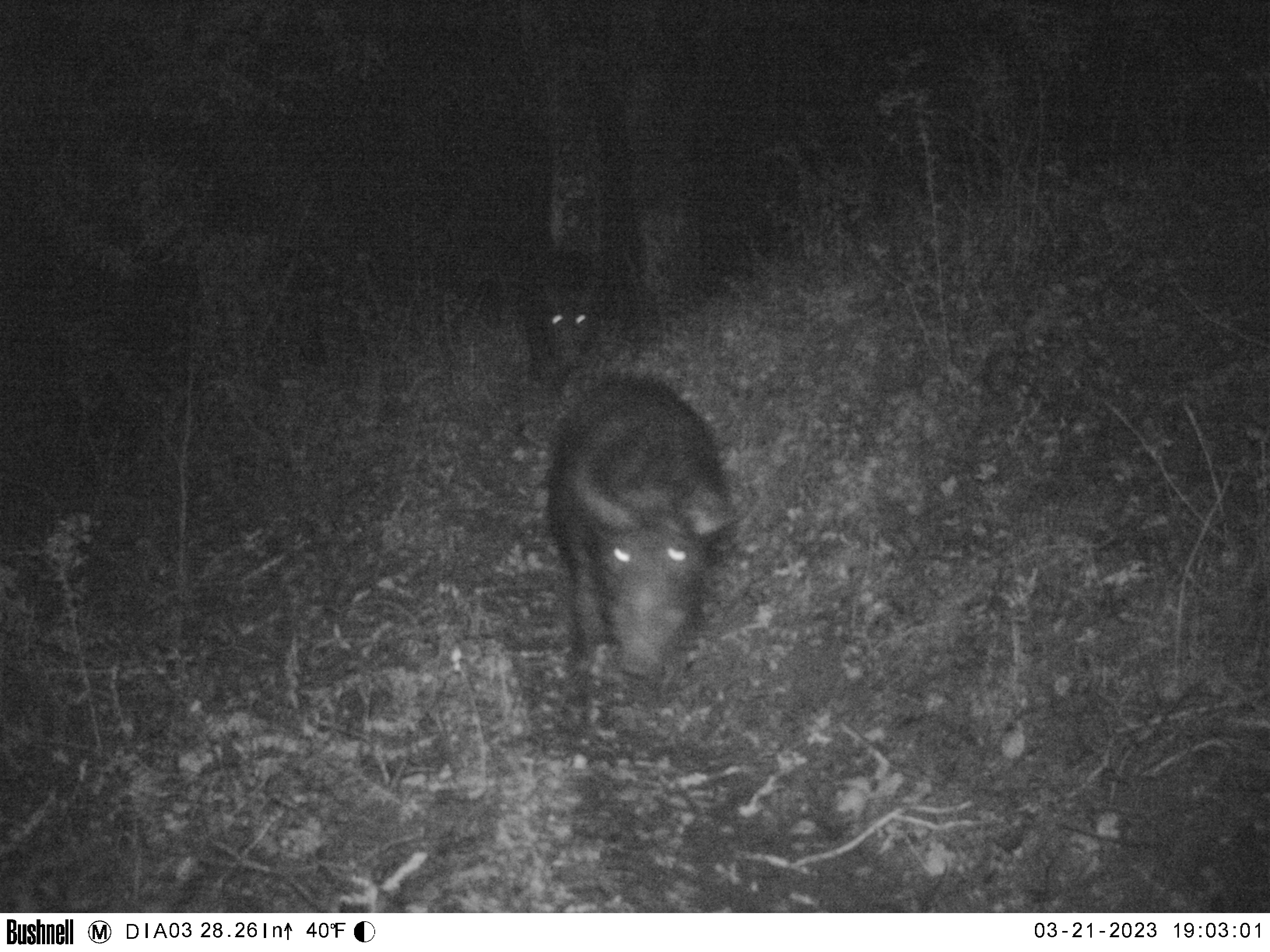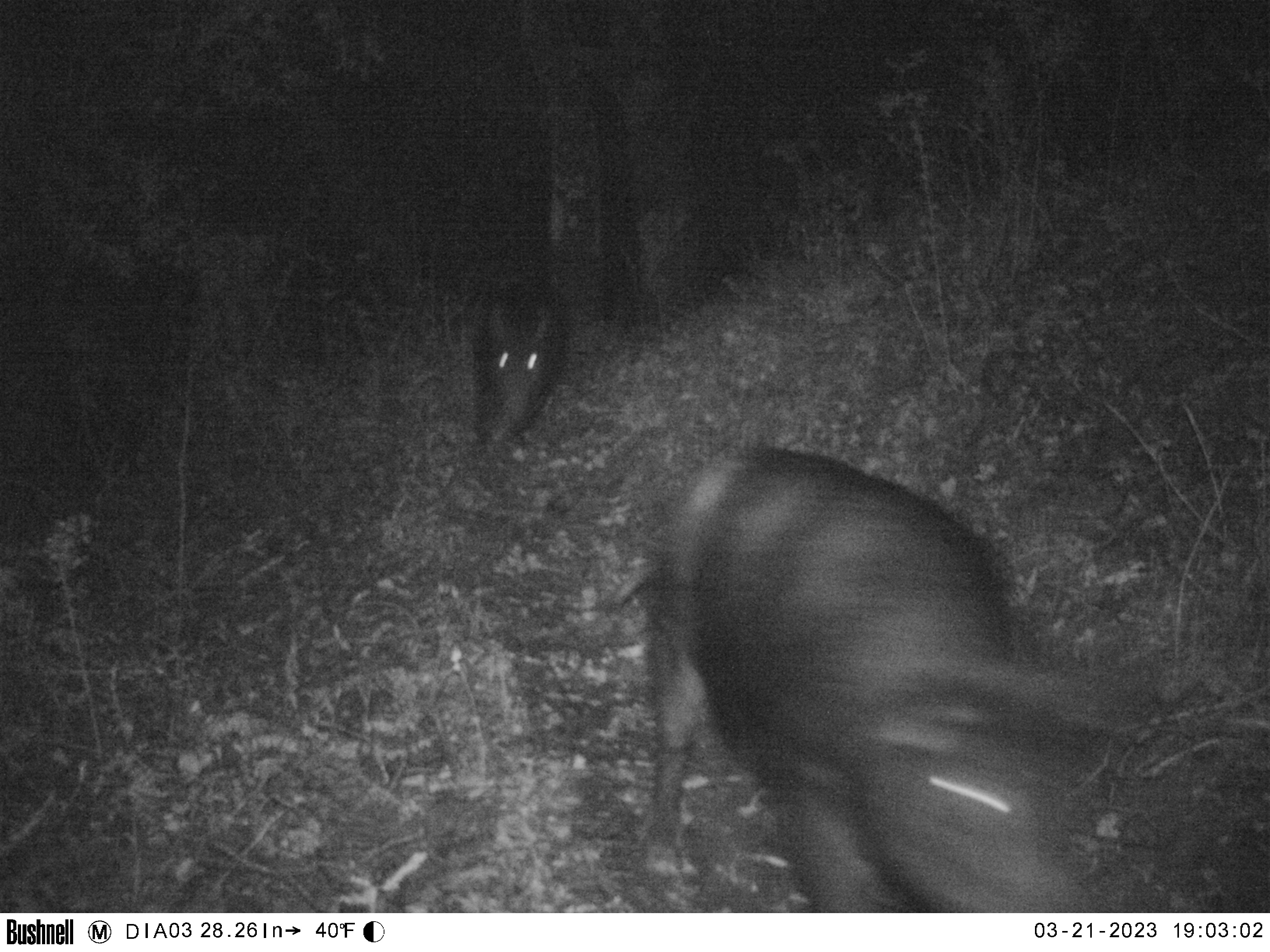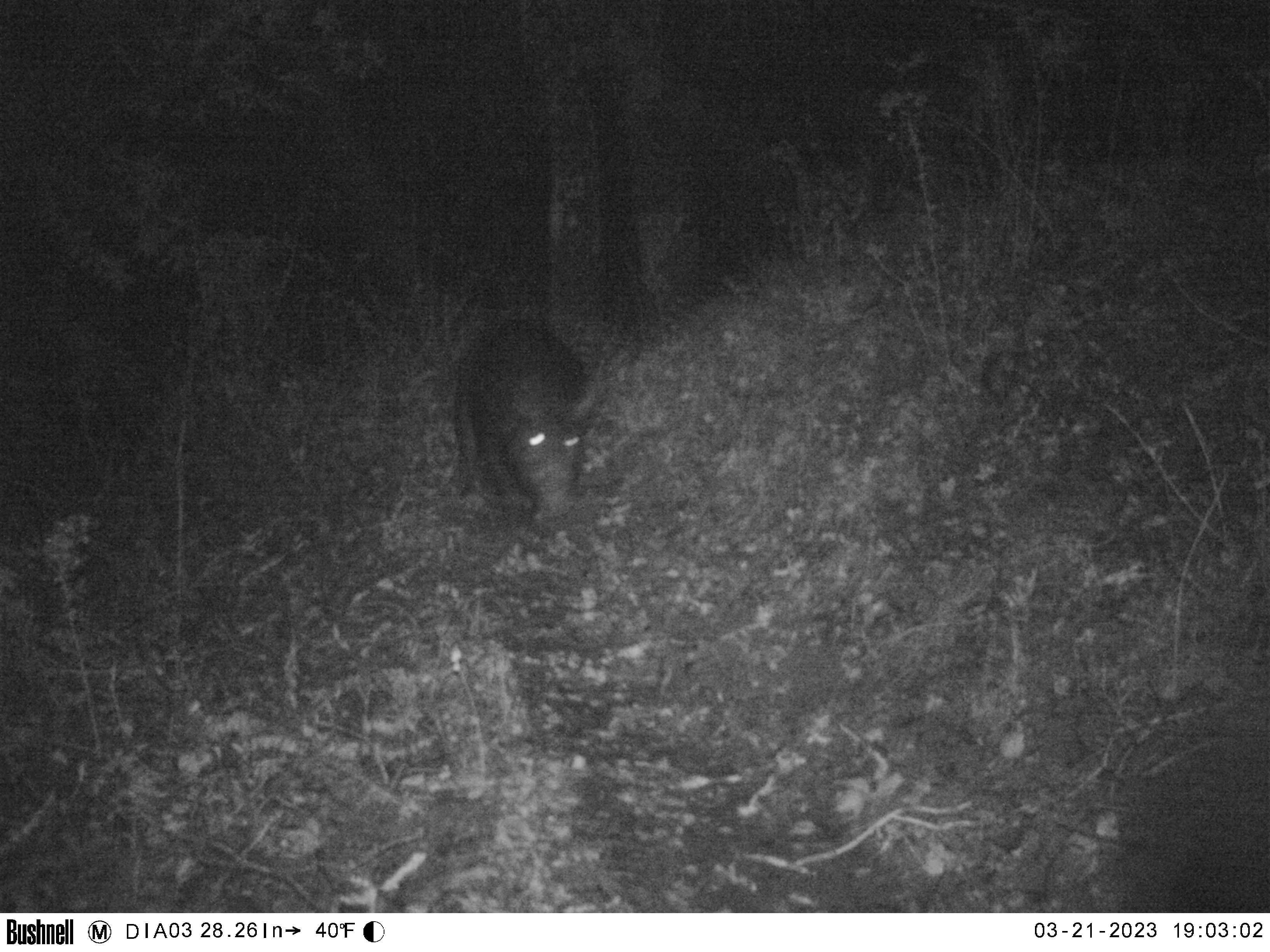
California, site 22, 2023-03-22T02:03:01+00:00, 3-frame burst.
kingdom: Animalia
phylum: Chordata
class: Mammalia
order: Artiodactyla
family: Suidae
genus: Sus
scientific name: Sus scrofa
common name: wild boar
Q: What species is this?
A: Wild boar (Sus scrofa).